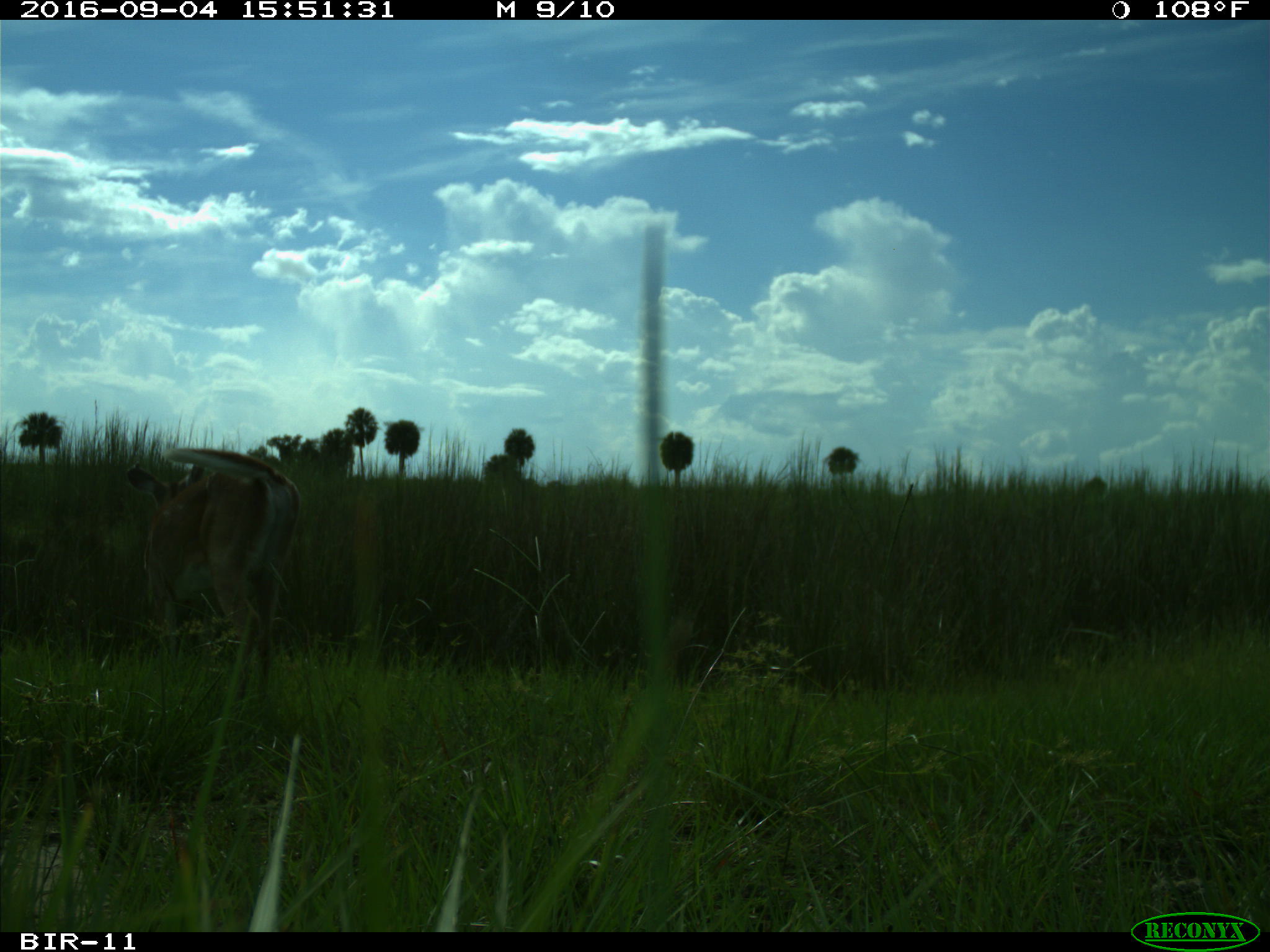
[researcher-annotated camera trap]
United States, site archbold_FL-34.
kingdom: Animalia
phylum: Chordata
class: Mammalia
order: Artiodactyla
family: Cervidae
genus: Odocoileus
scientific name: Odocoileus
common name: deer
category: unidentified deer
Unidentified deer (deer) (Odocoileus).